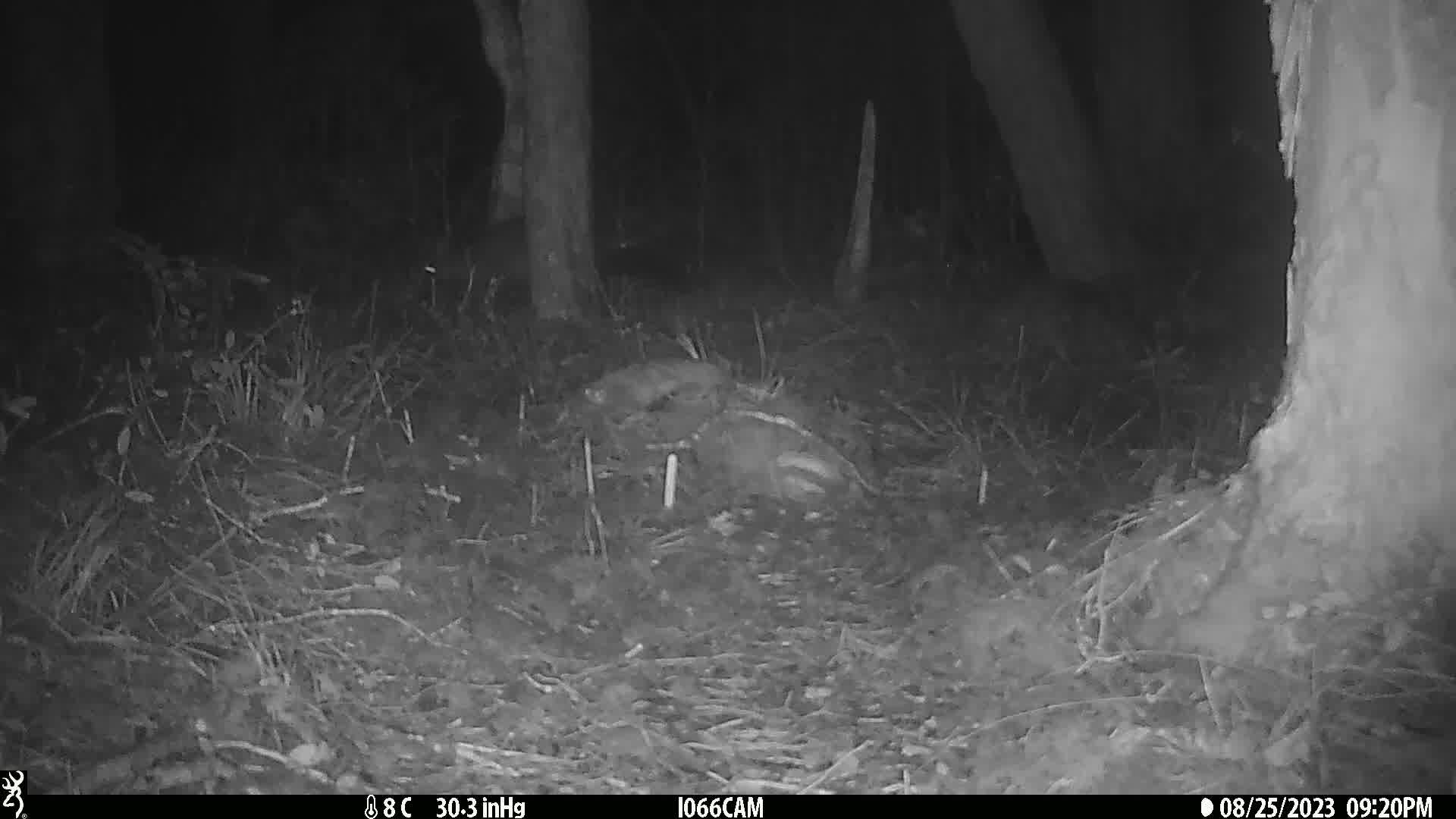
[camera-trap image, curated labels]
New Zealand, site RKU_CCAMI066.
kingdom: Animalia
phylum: Chordata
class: Mammalia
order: Diprotodontia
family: Phalangeridae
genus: Trichosurus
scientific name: Trichosurus vulpecula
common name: common brushtail possum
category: possum